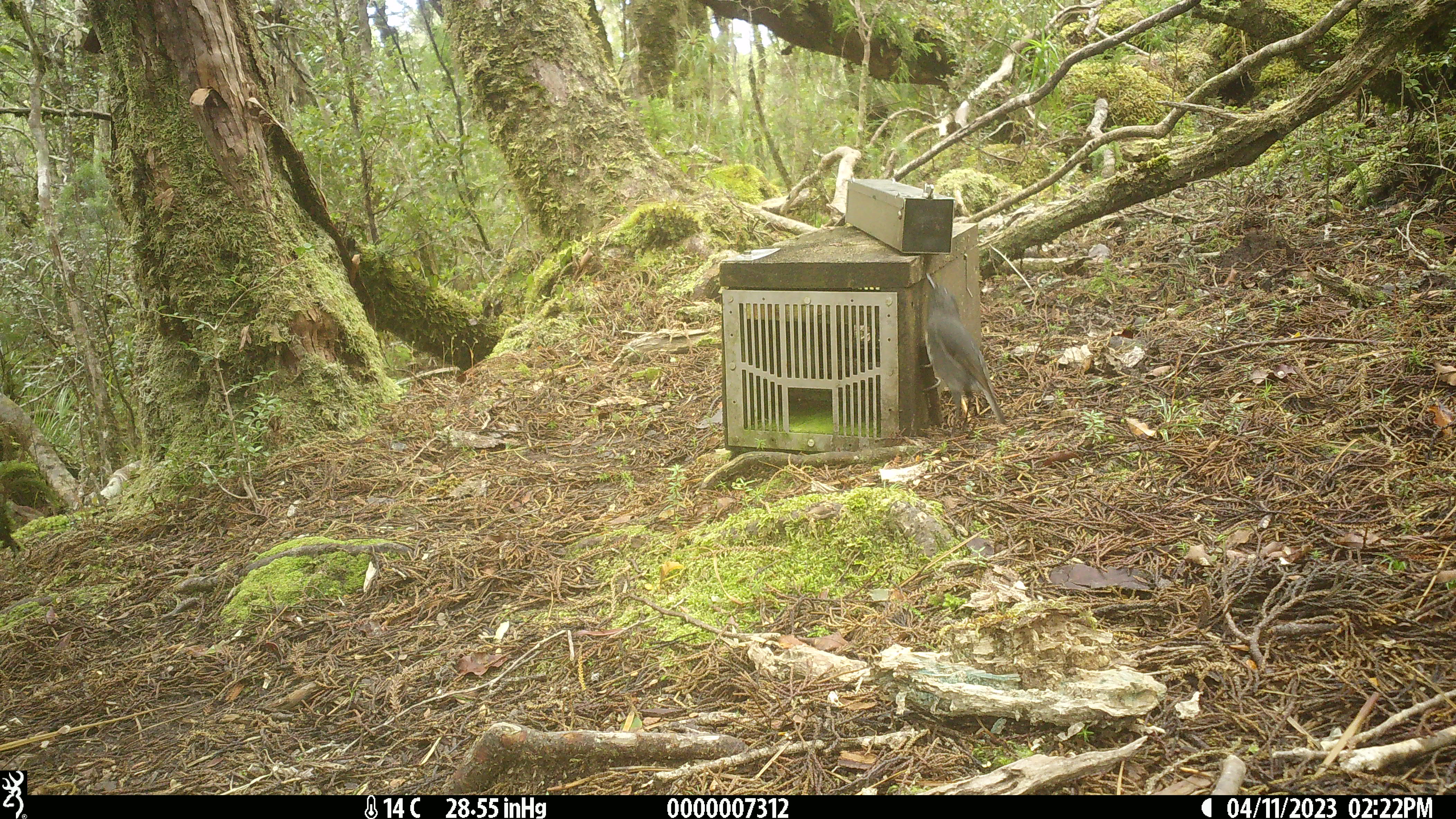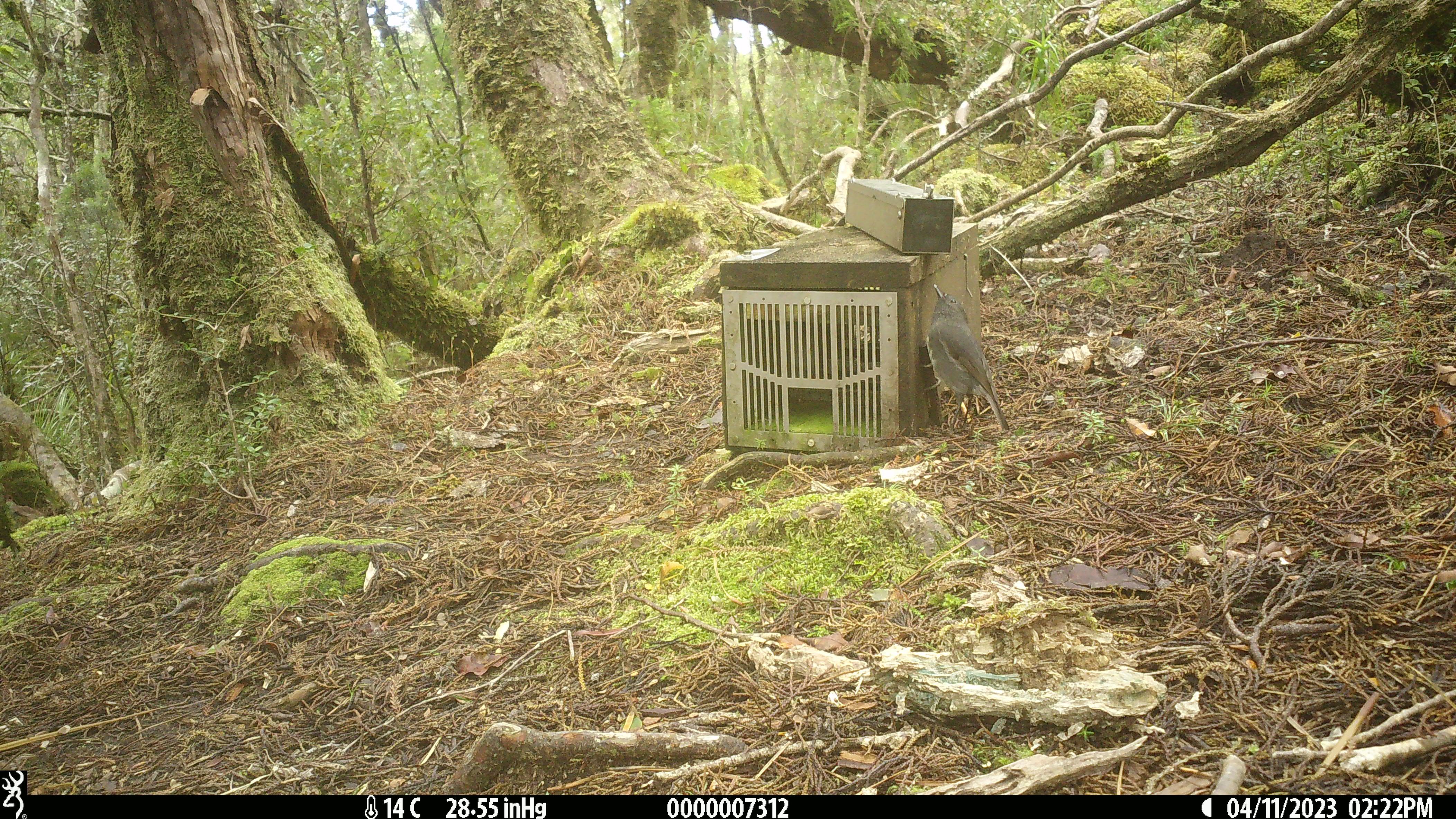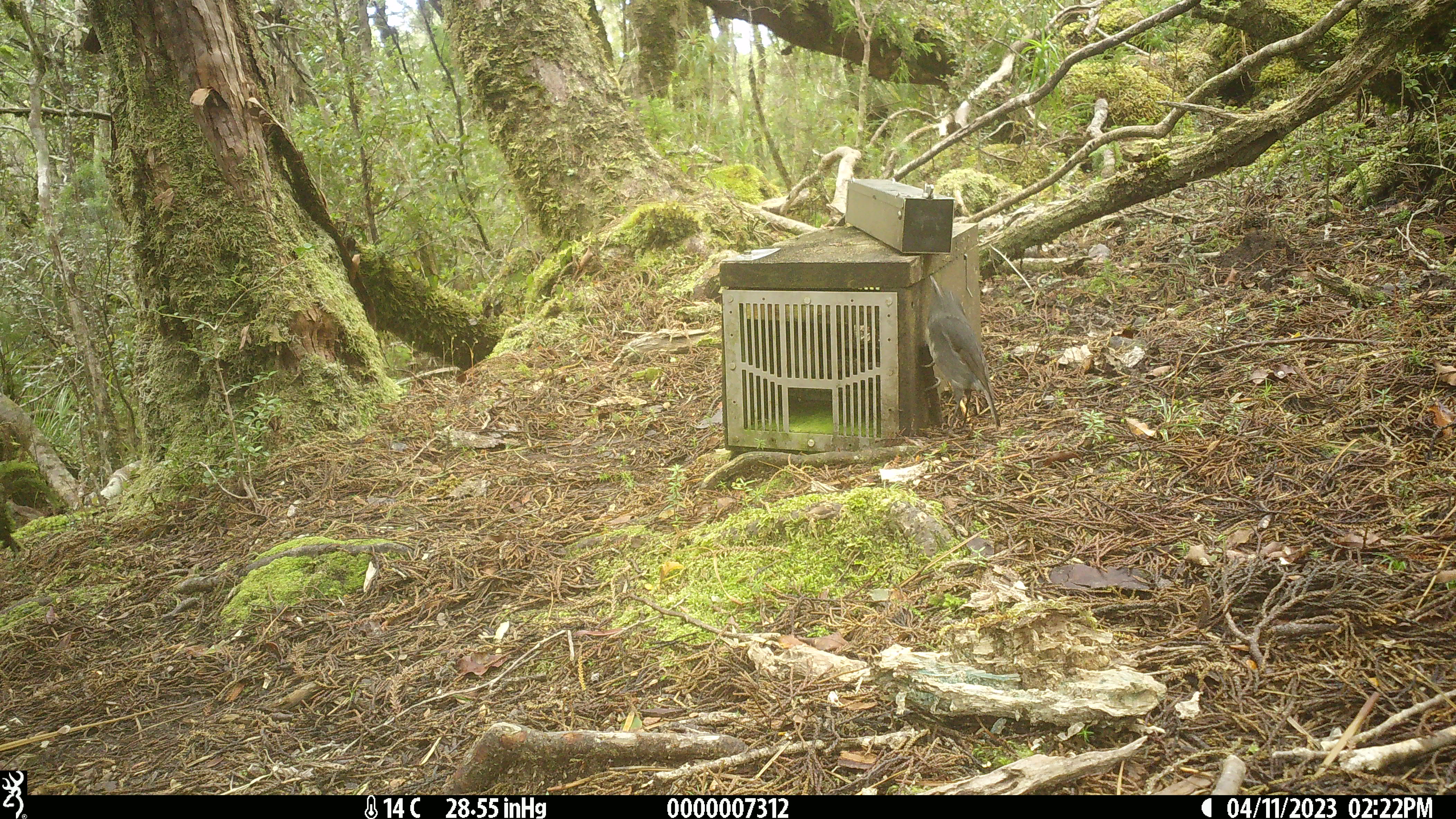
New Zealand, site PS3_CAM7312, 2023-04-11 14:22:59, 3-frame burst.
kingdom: Animalia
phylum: Chordata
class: Aves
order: Passeriformes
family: Petroicidae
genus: Petroica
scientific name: Petroica australis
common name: new zealand robin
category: robin